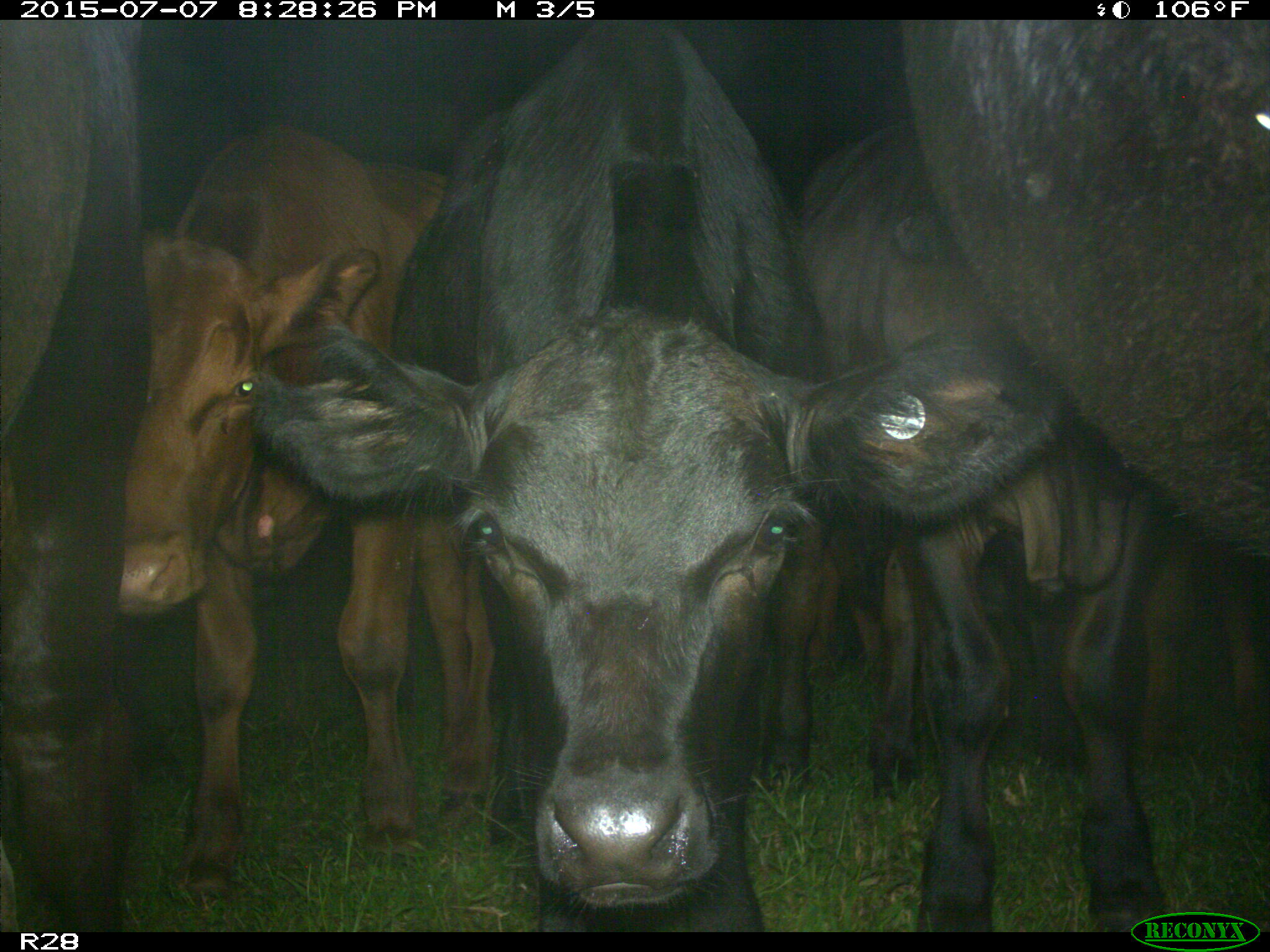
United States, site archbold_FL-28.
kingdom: Animalia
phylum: Chordata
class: Mammalia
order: Artiodactyla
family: Bovidae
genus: Bos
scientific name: Bos taurus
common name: domestic cow